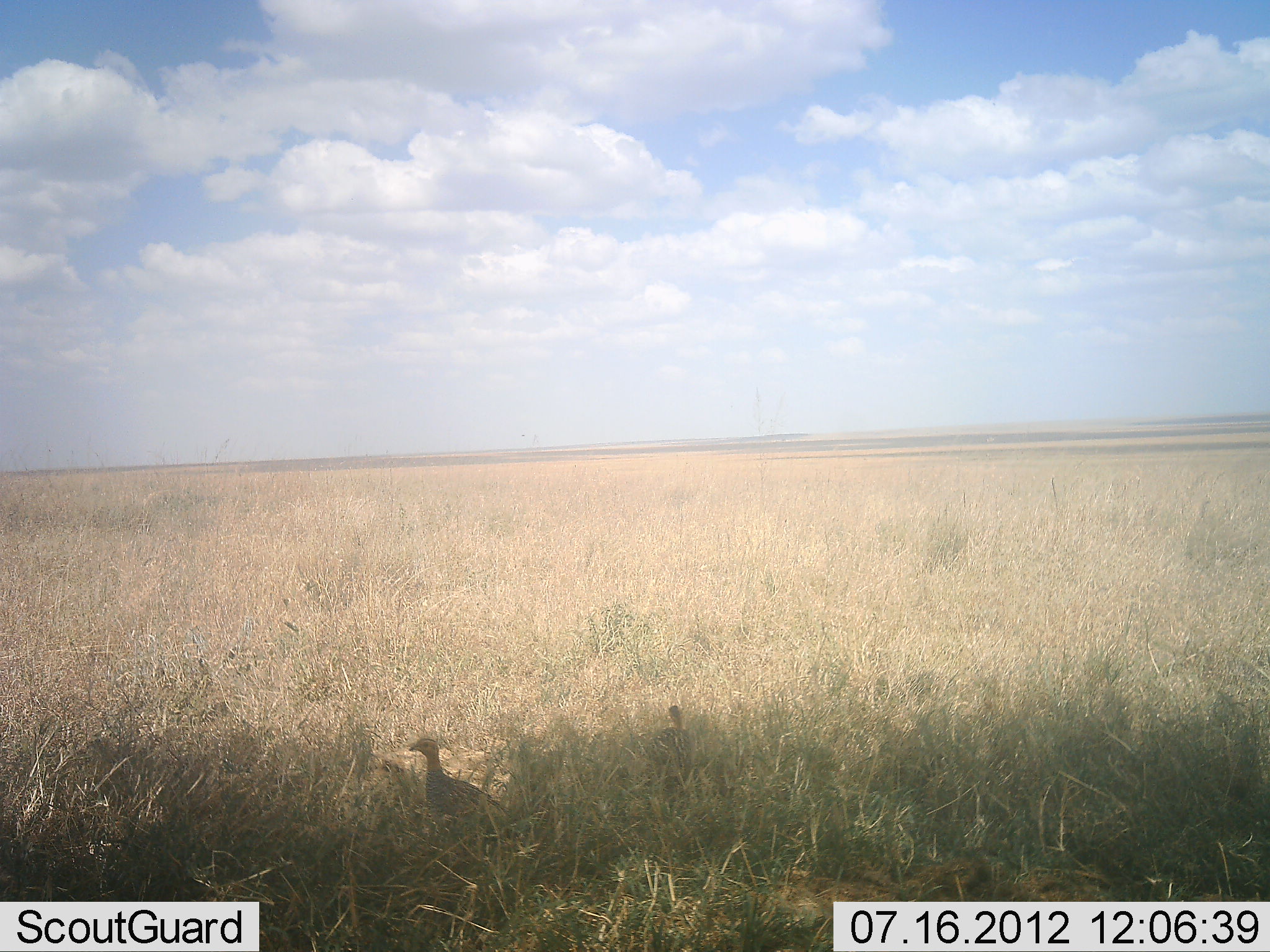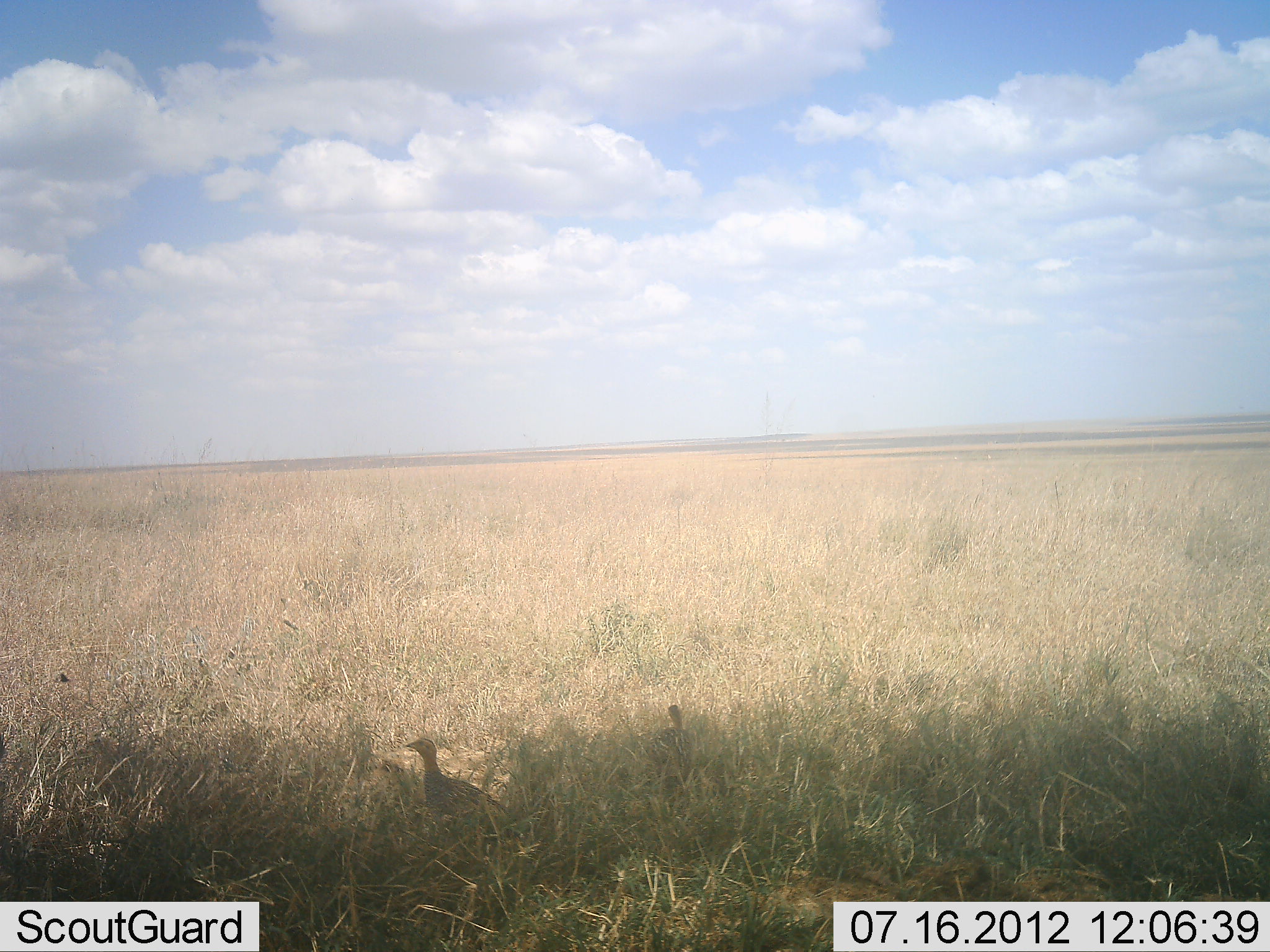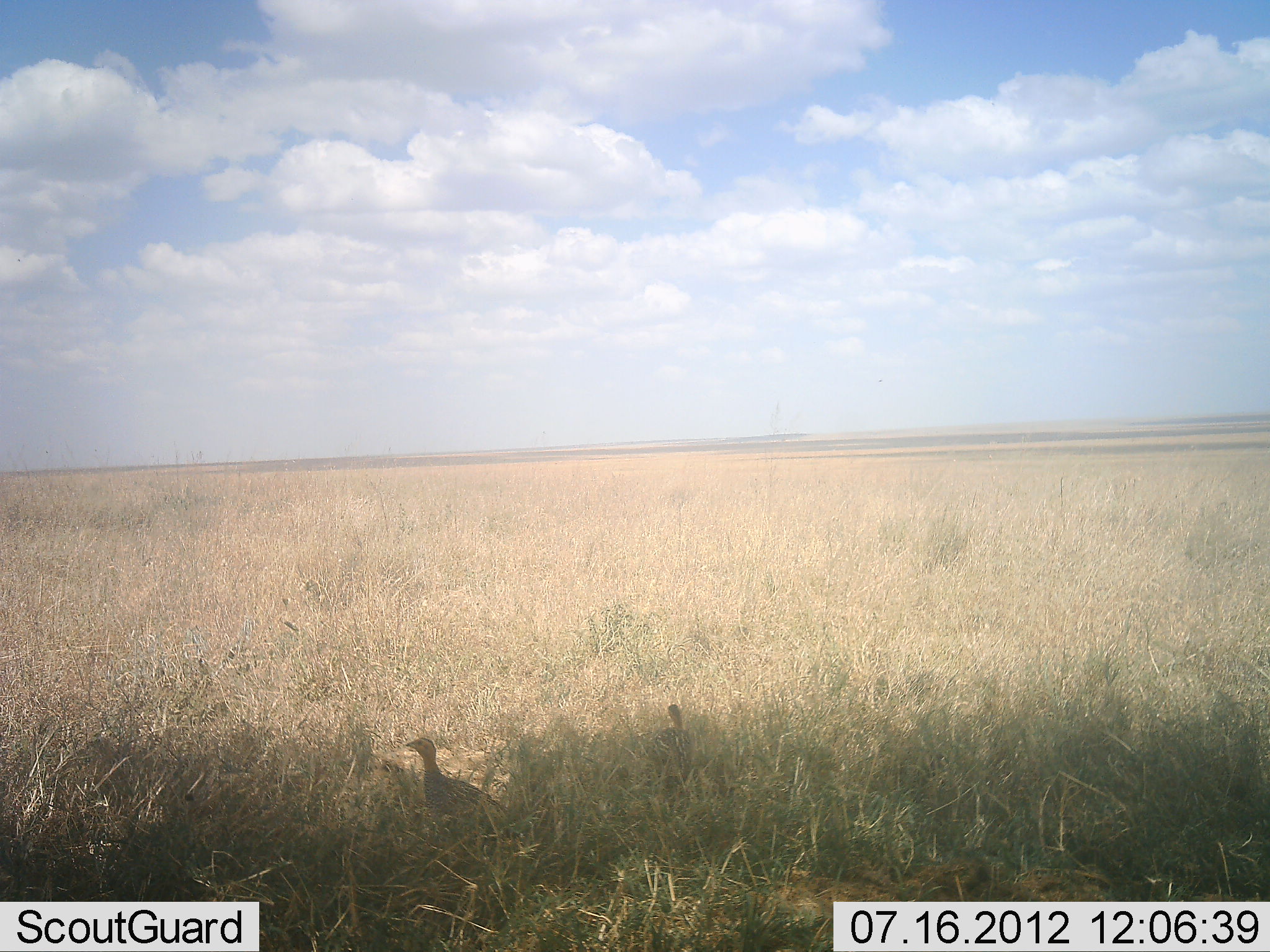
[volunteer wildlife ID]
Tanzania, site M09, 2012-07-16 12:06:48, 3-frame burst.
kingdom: Animalia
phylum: Chordata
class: Aves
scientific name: Aves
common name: bird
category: otherbird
Otherbird (bird) (Aves), count 2. Behavior (volunteer vote fractions): standing 100%, resting 0%, moving 0%, interacting 0%. Young present (vote fraction): 0%. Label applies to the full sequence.